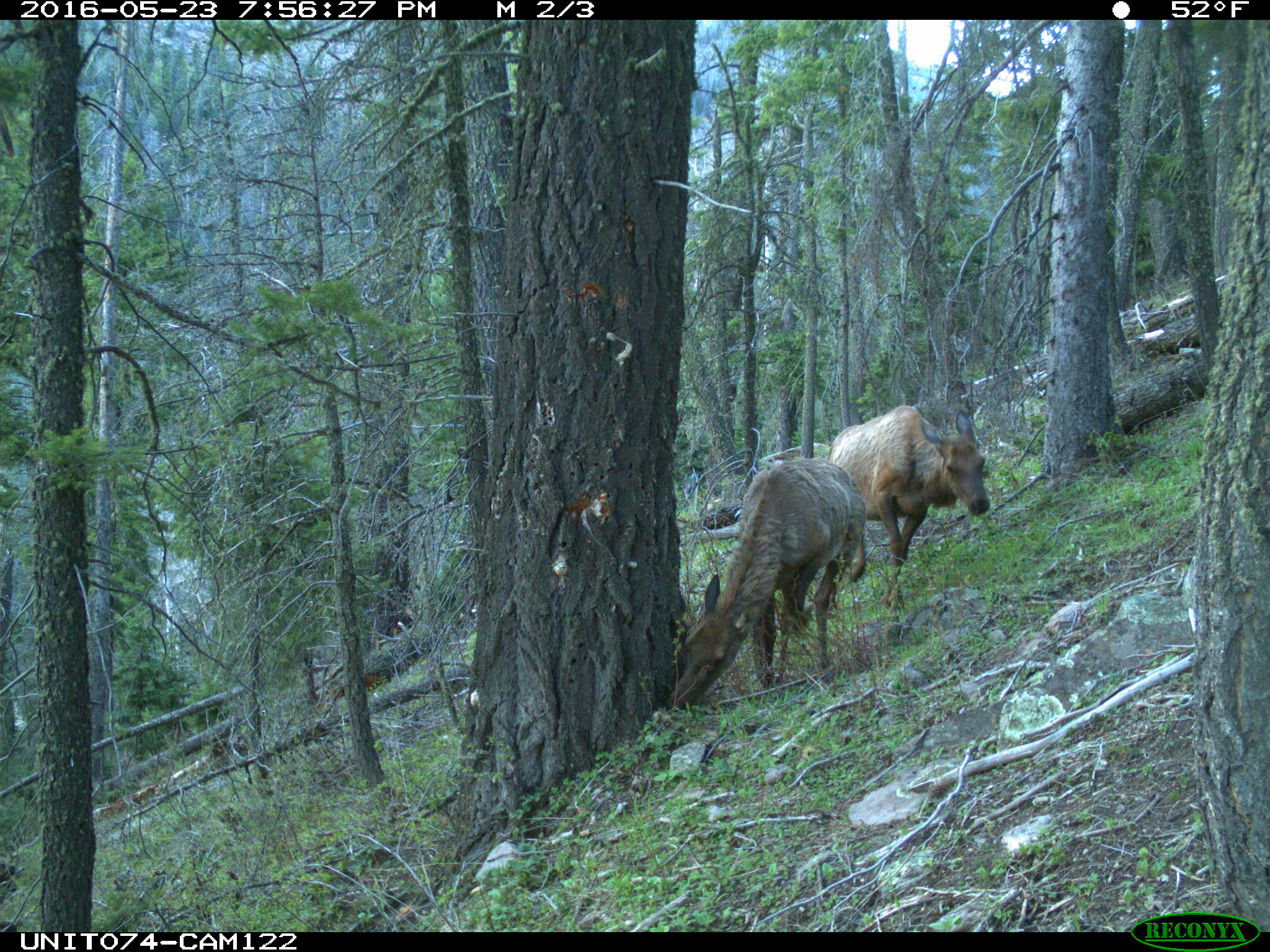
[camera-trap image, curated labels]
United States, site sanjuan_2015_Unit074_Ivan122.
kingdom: Animalia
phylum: Chordata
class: Mammalia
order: Artiodactyla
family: Cervidae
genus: Cervus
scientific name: Cervus elaphus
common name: red deer